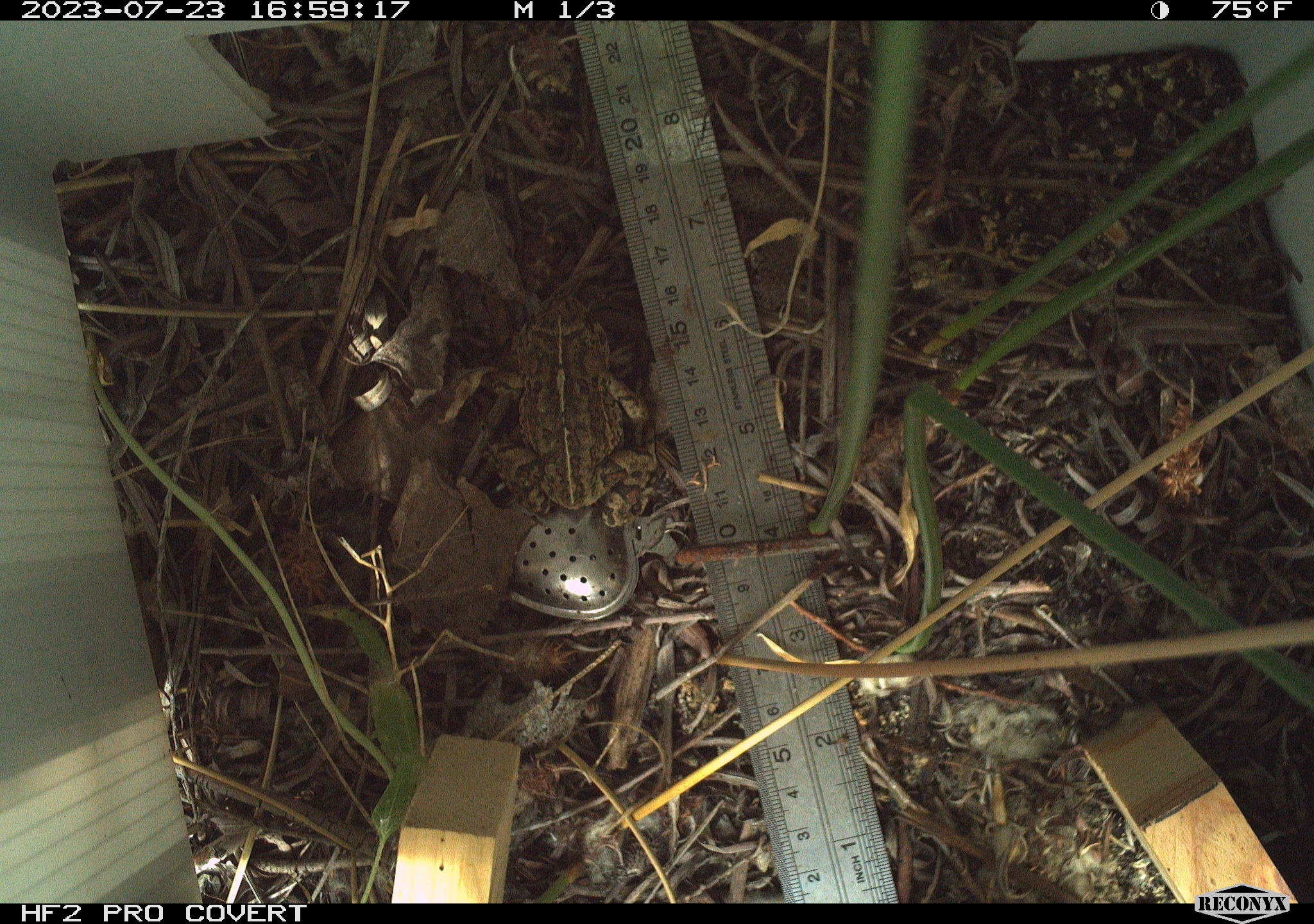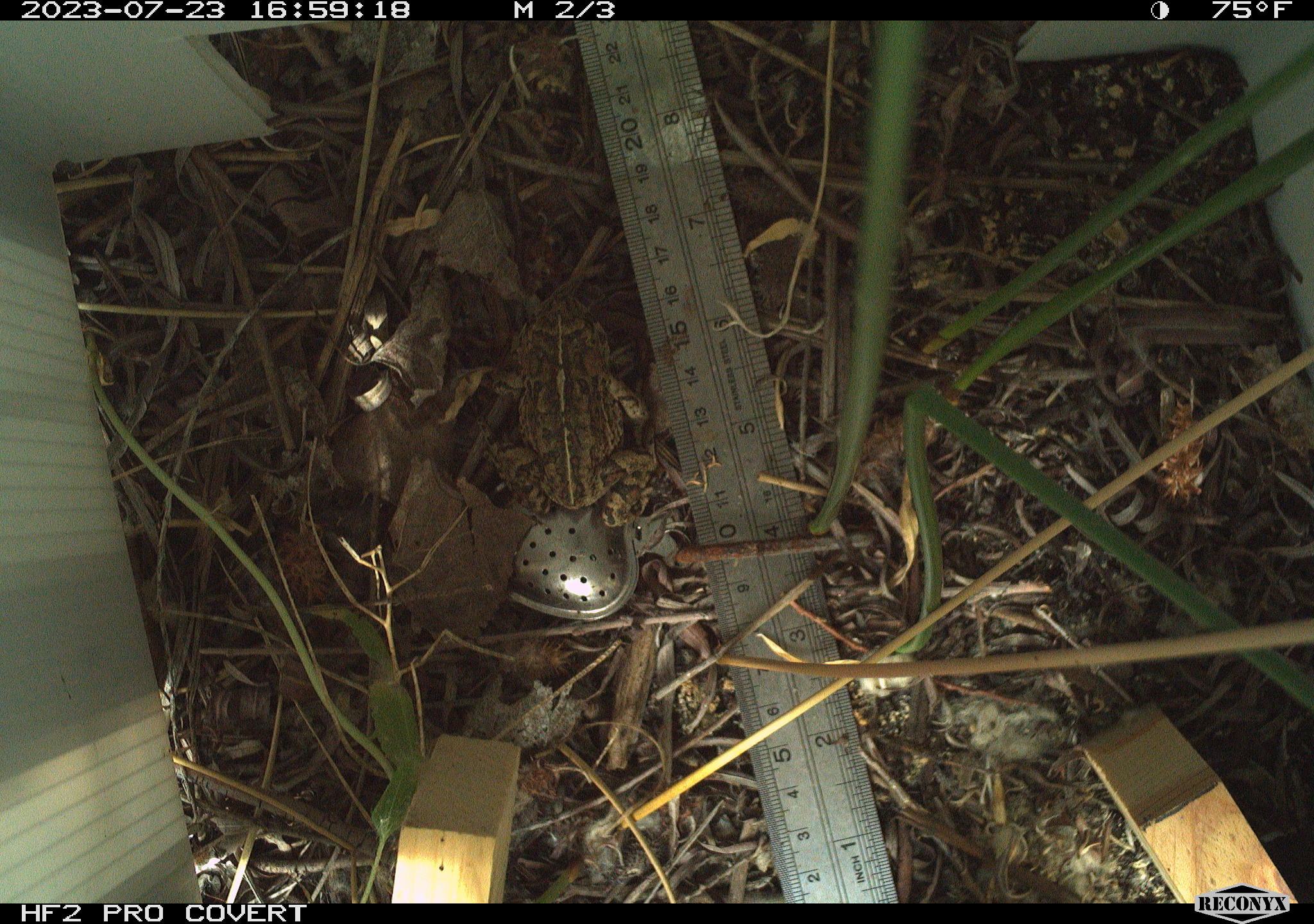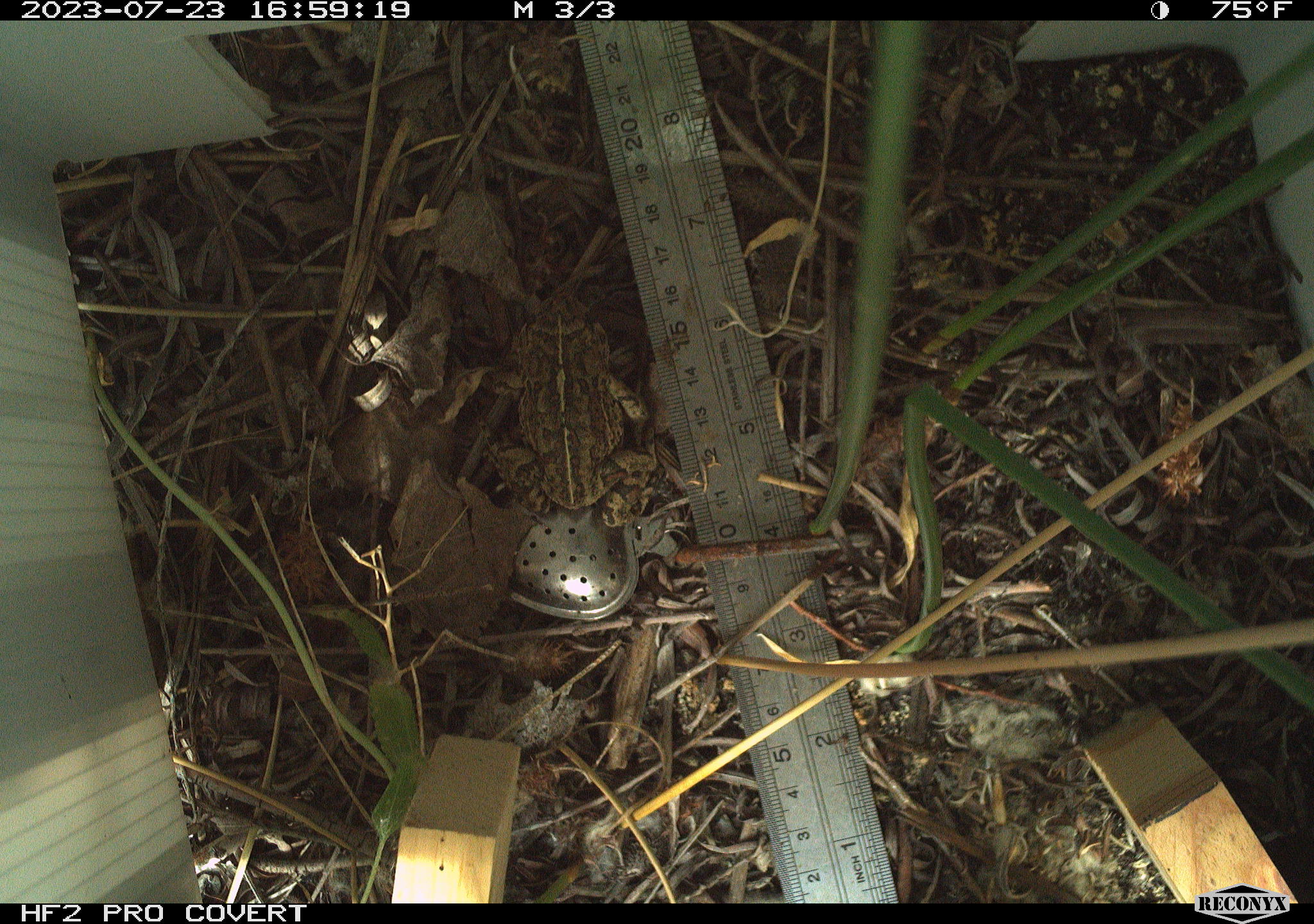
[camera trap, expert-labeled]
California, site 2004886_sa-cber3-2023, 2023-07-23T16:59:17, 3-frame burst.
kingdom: Animalia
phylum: Chordata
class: Amphibia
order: Anura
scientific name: Anura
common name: frogs